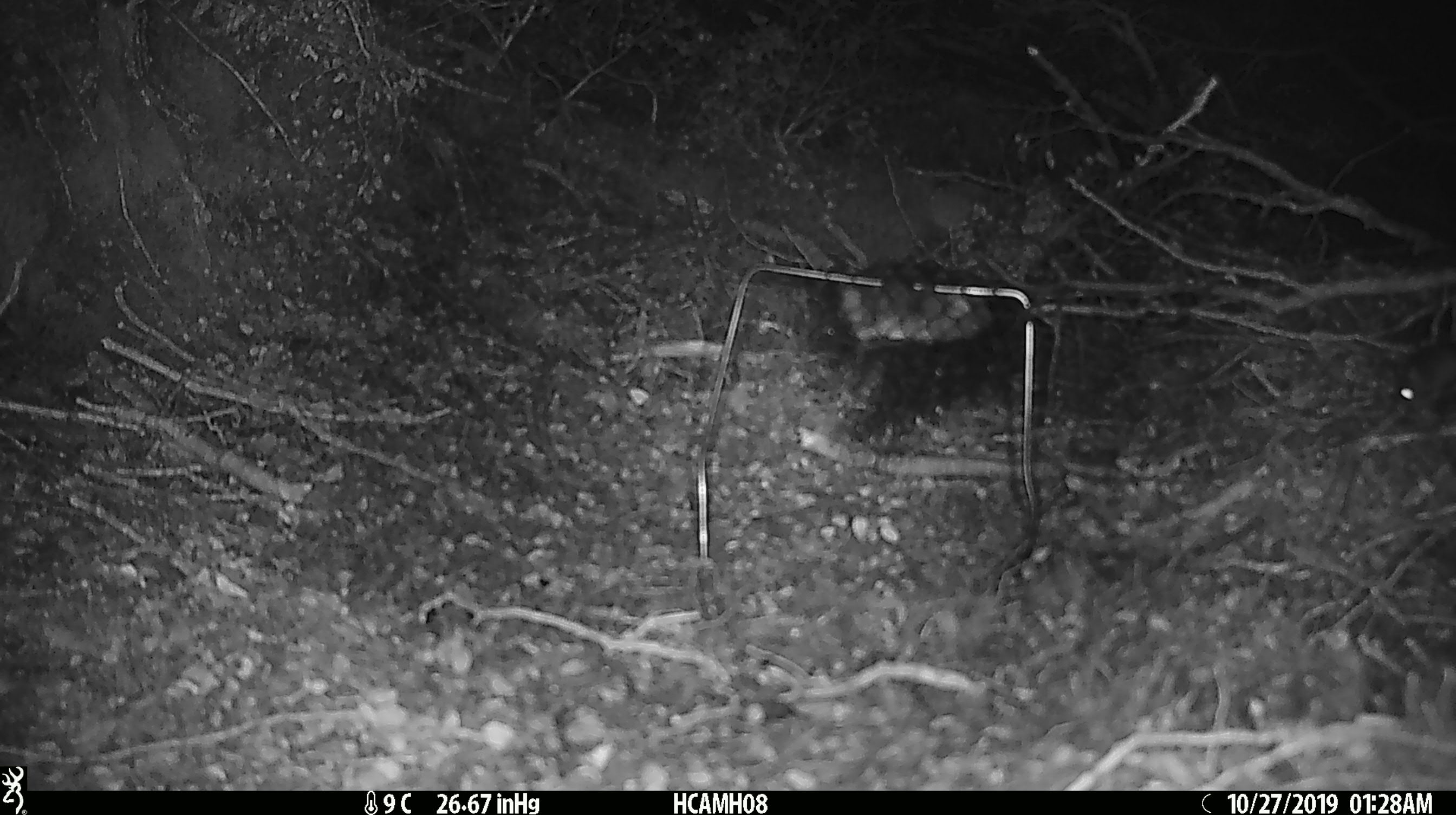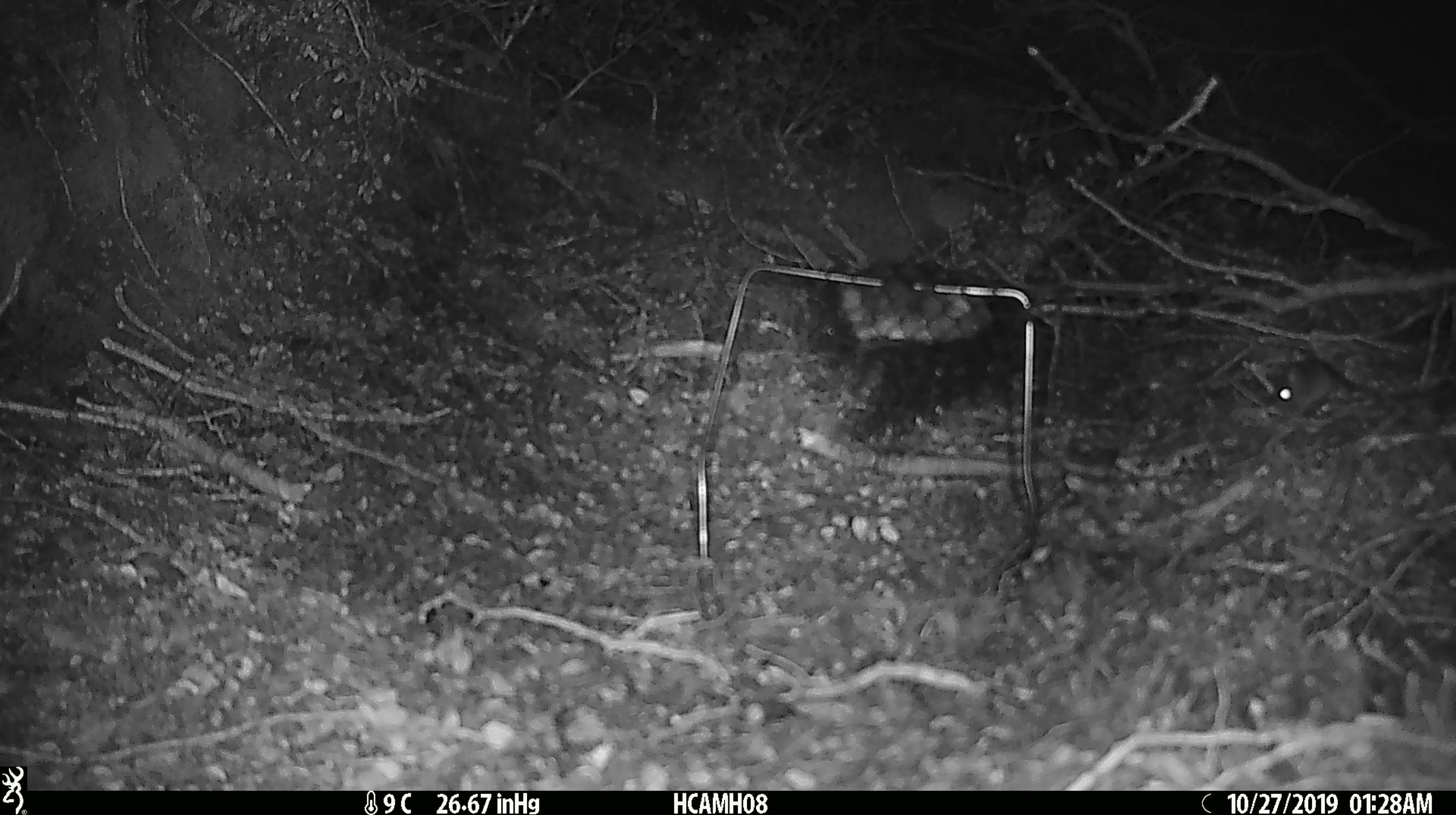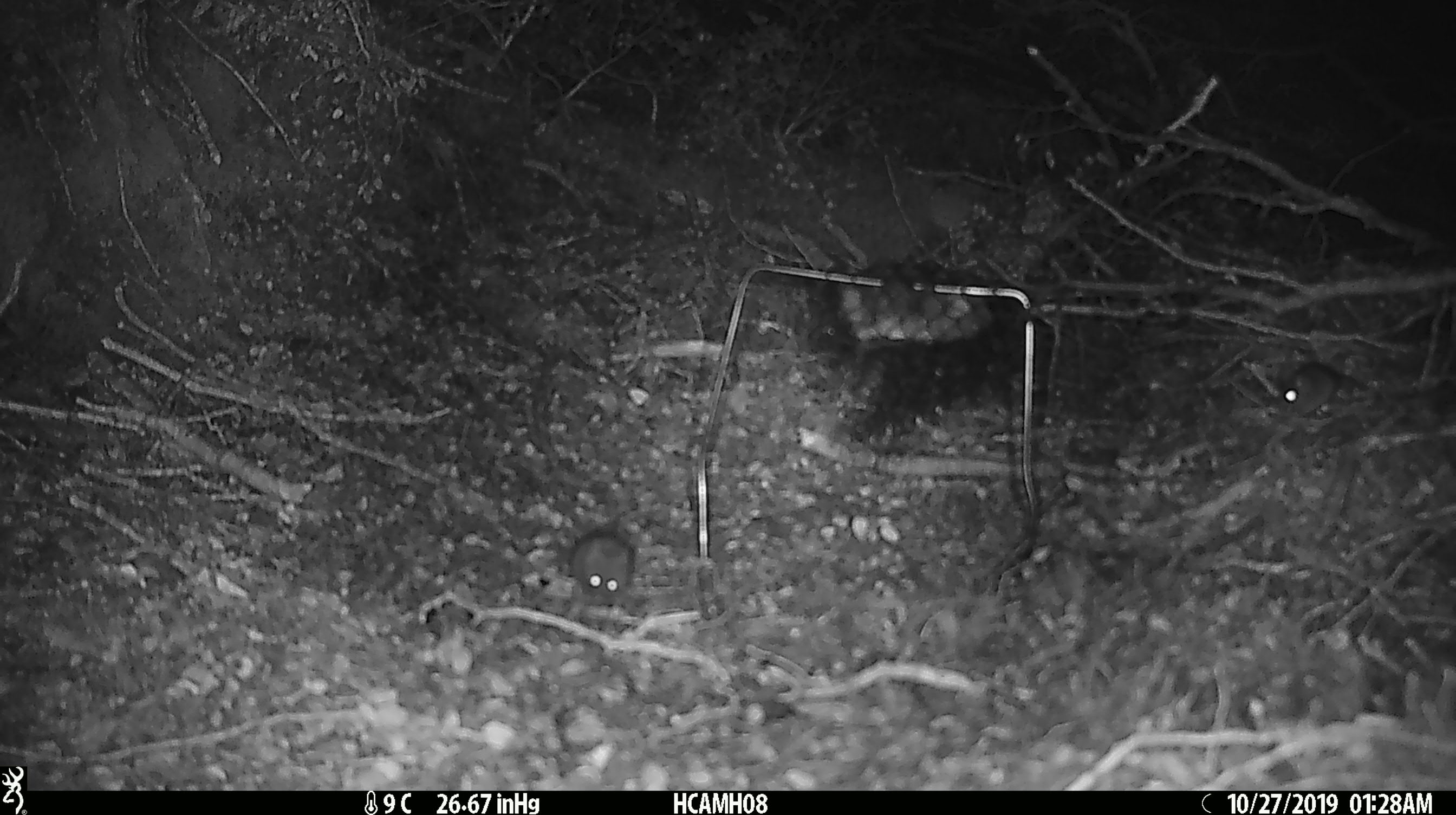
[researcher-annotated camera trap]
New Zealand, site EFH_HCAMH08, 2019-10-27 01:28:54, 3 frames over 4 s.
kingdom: Animalia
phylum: Chordata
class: Mammalia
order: Rodentia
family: Muridae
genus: Mus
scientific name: Mus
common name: mouse